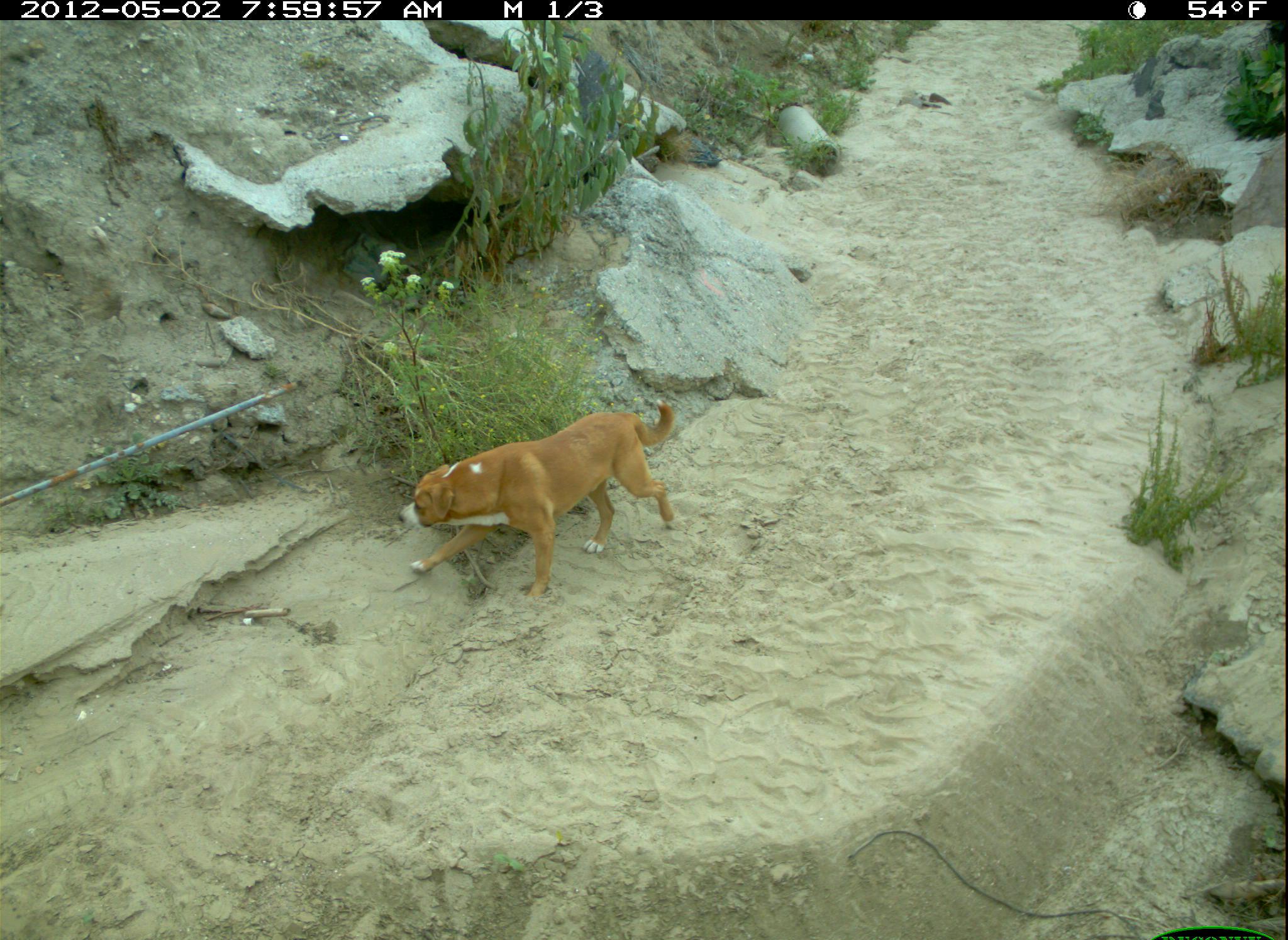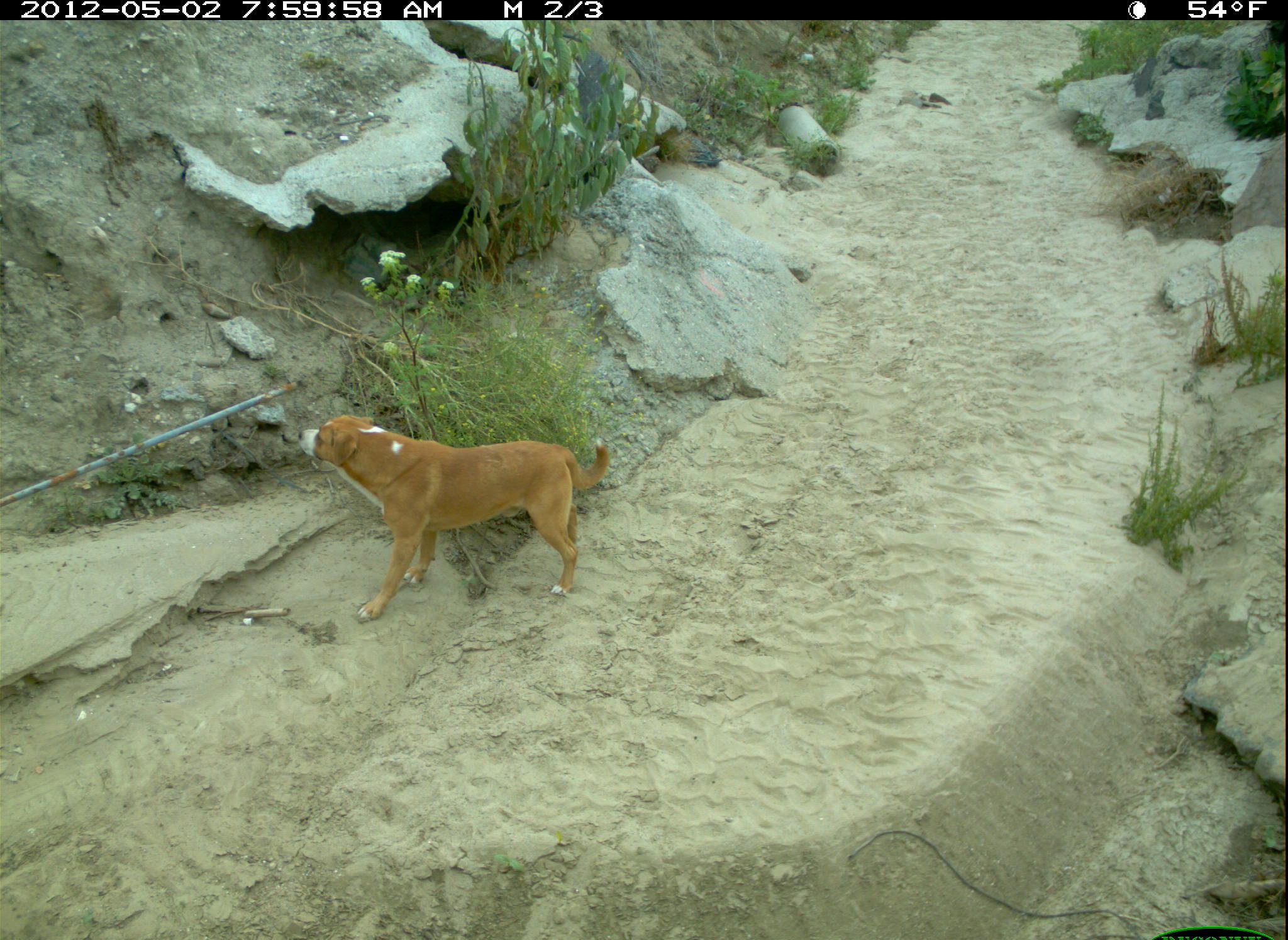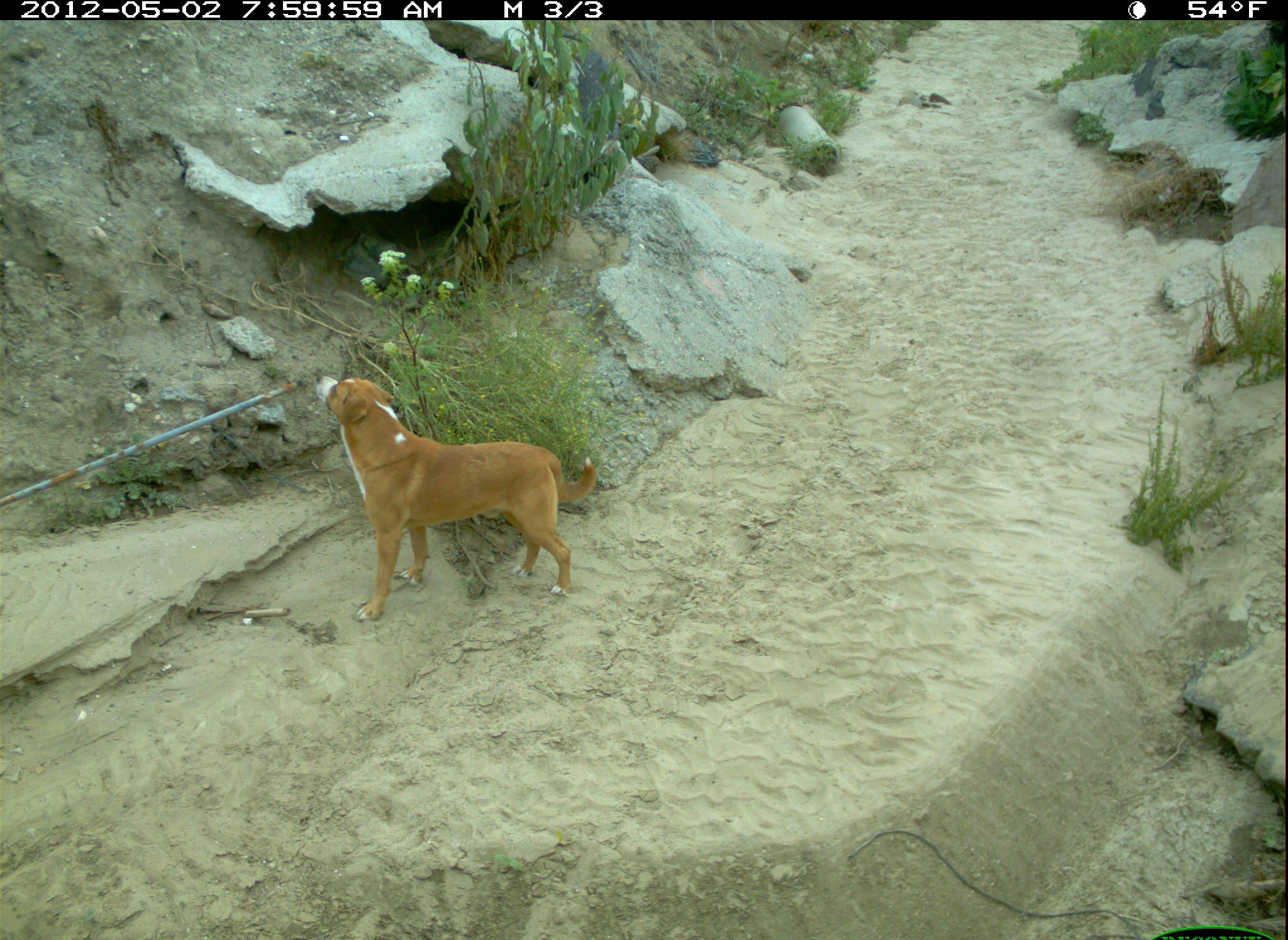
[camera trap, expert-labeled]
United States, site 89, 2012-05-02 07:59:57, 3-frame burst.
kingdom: Animalia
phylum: Chordata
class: Mammalia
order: Carnivora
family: Canidae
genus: Canis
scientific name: Canis familiaris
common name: domestic dog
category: dog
Dog (domestic dog) (Canis familiaris).